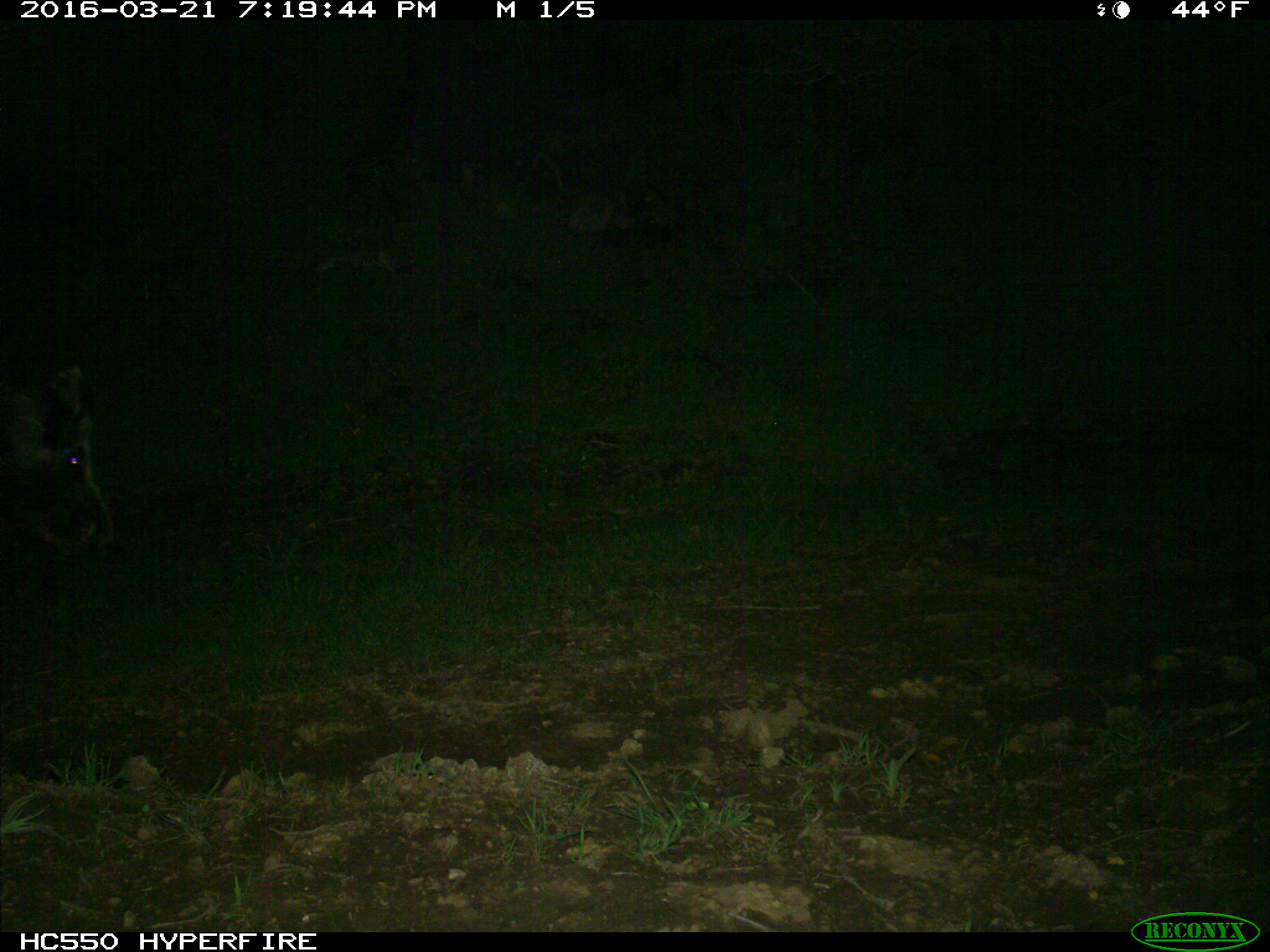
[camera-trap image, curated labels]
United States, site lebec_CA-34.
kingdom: Animalia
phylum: Chordata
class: Mammalia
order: Artiodactyla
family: Suidae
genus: Sus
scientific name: Sus scrofa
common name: wild boar